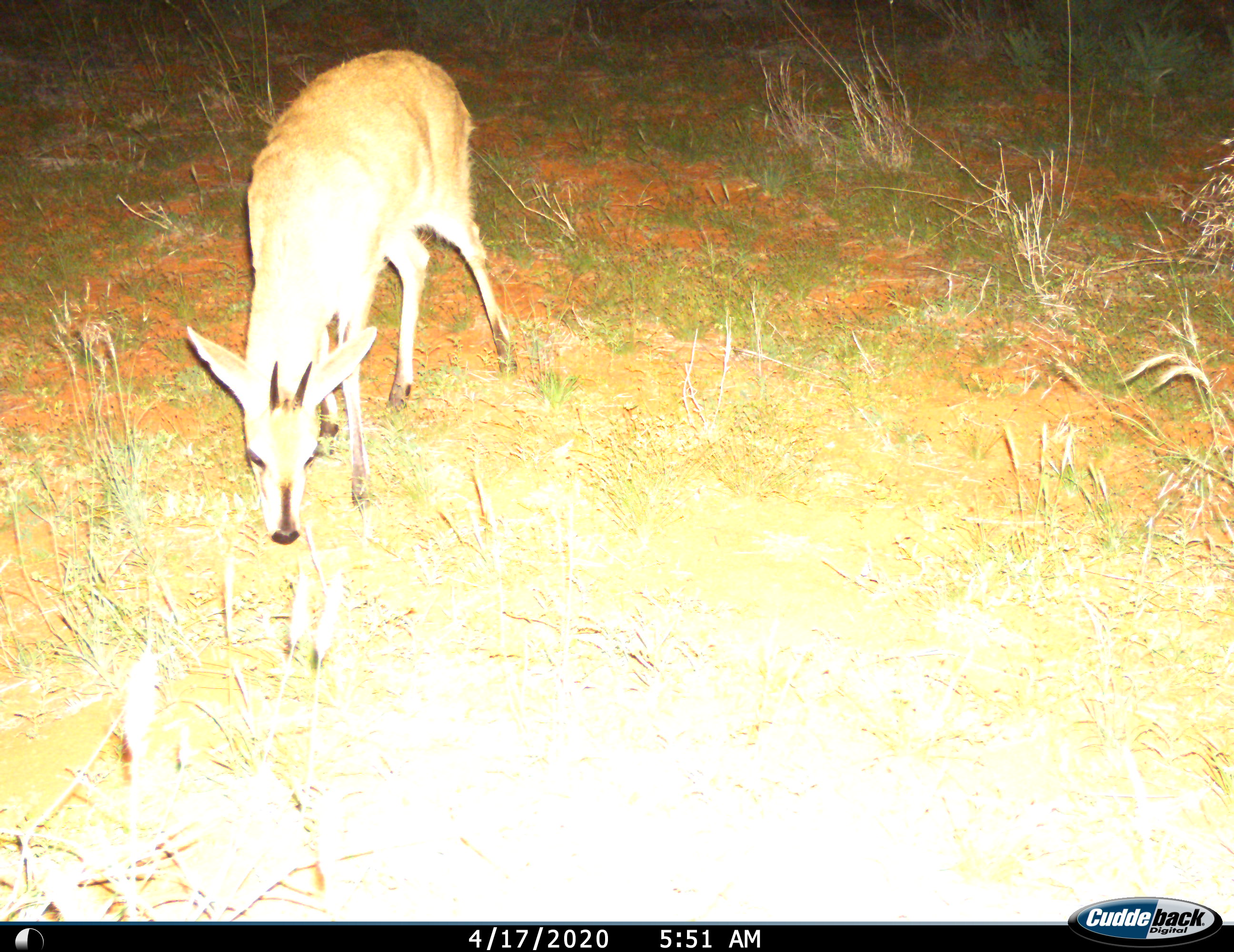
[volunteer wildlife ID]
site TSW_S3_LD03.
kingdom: Animalia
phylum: Chordata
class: Mammalia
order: Artiodactyla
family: Bovidae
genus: Sylvicapra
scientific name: Sylvicapra grimmia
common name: common duiker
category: duikercommongrey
Duikercommongrey (common duiker) (Sylvicapra grimmia), count 1. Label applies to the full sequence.